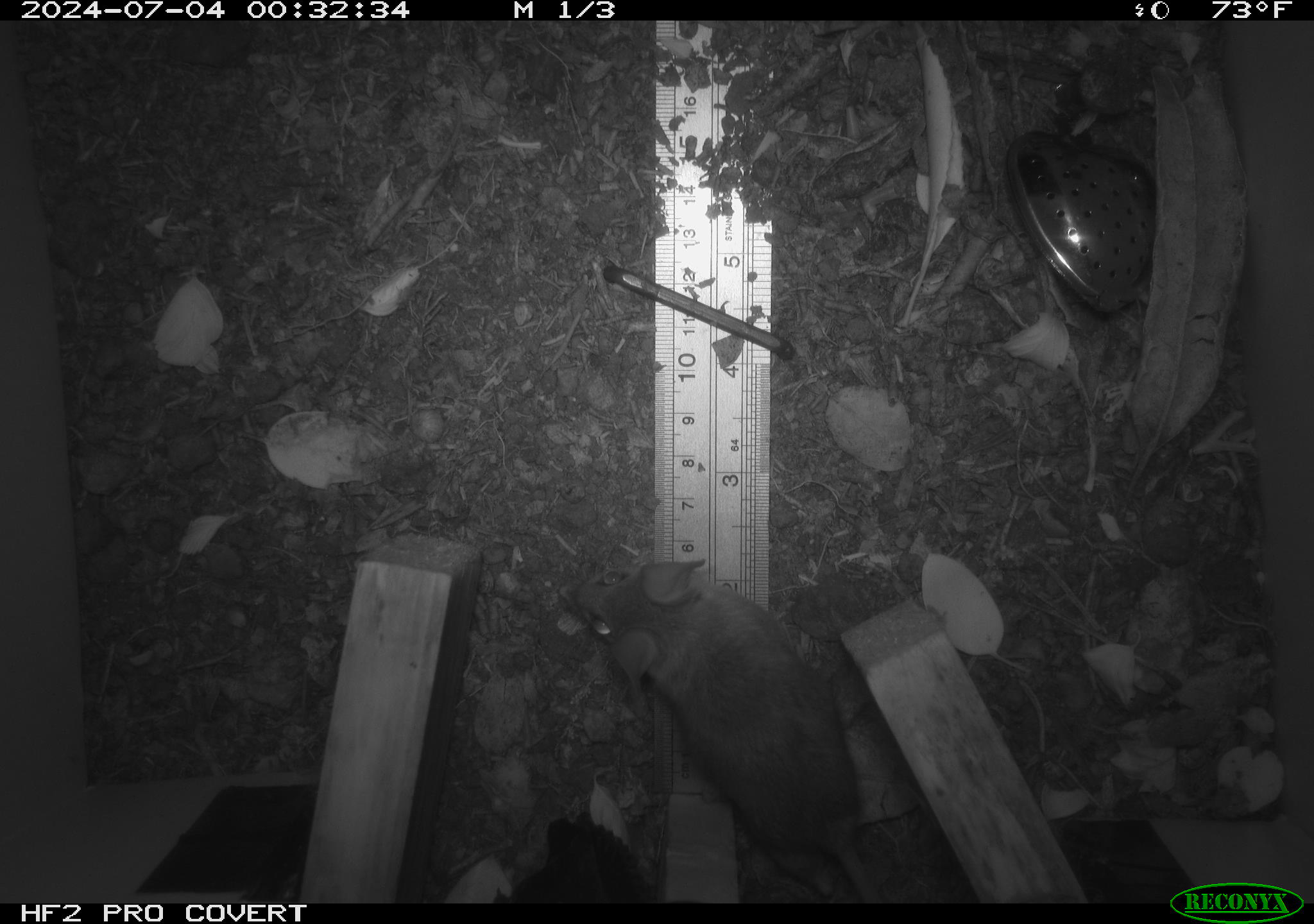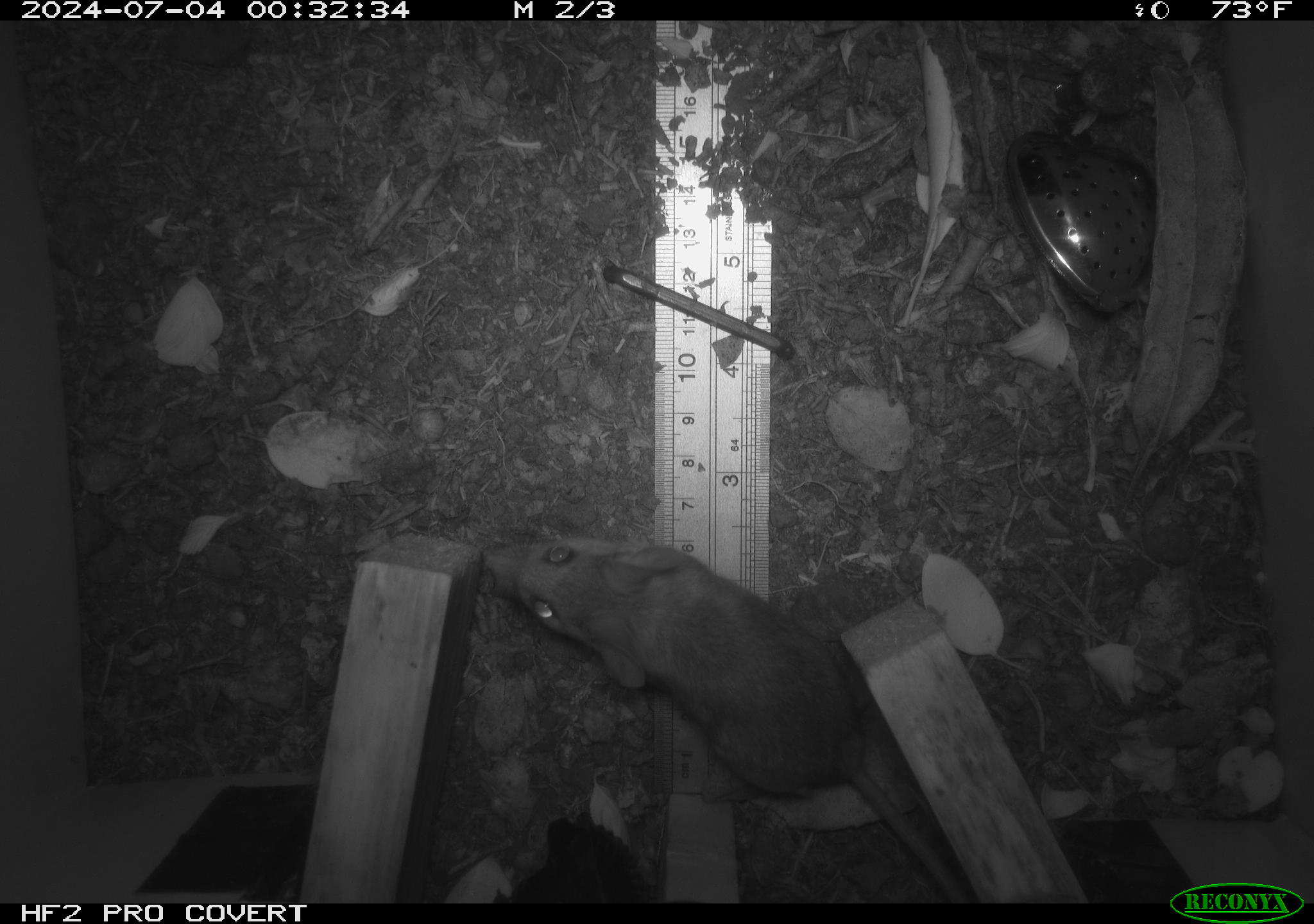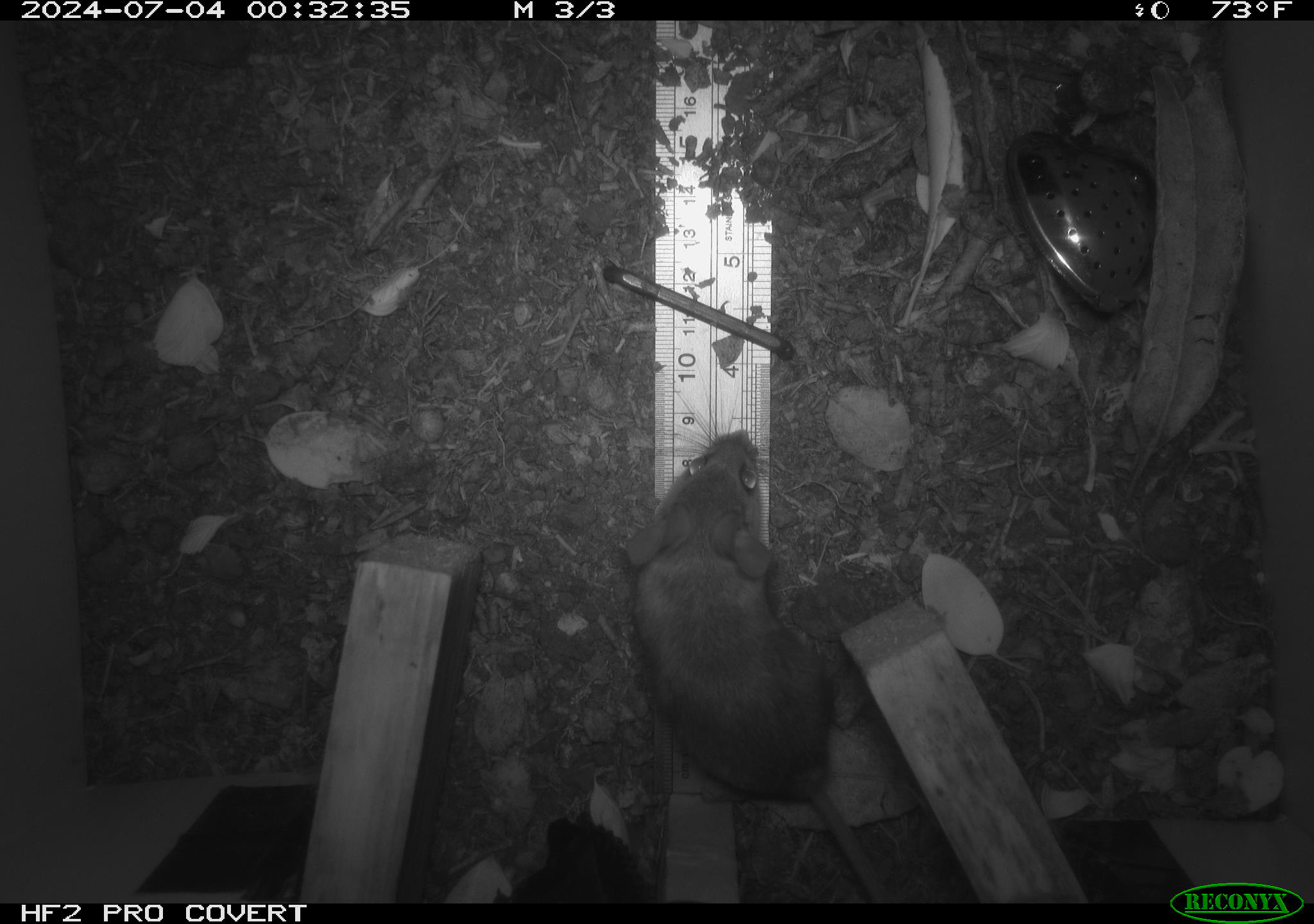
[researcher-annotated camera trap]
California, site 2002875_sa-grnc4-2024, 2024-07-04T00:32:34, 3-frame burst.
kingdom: Animalia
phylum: Chordata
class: Mammalia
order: Rodentia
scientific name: Rodentia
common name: rodent